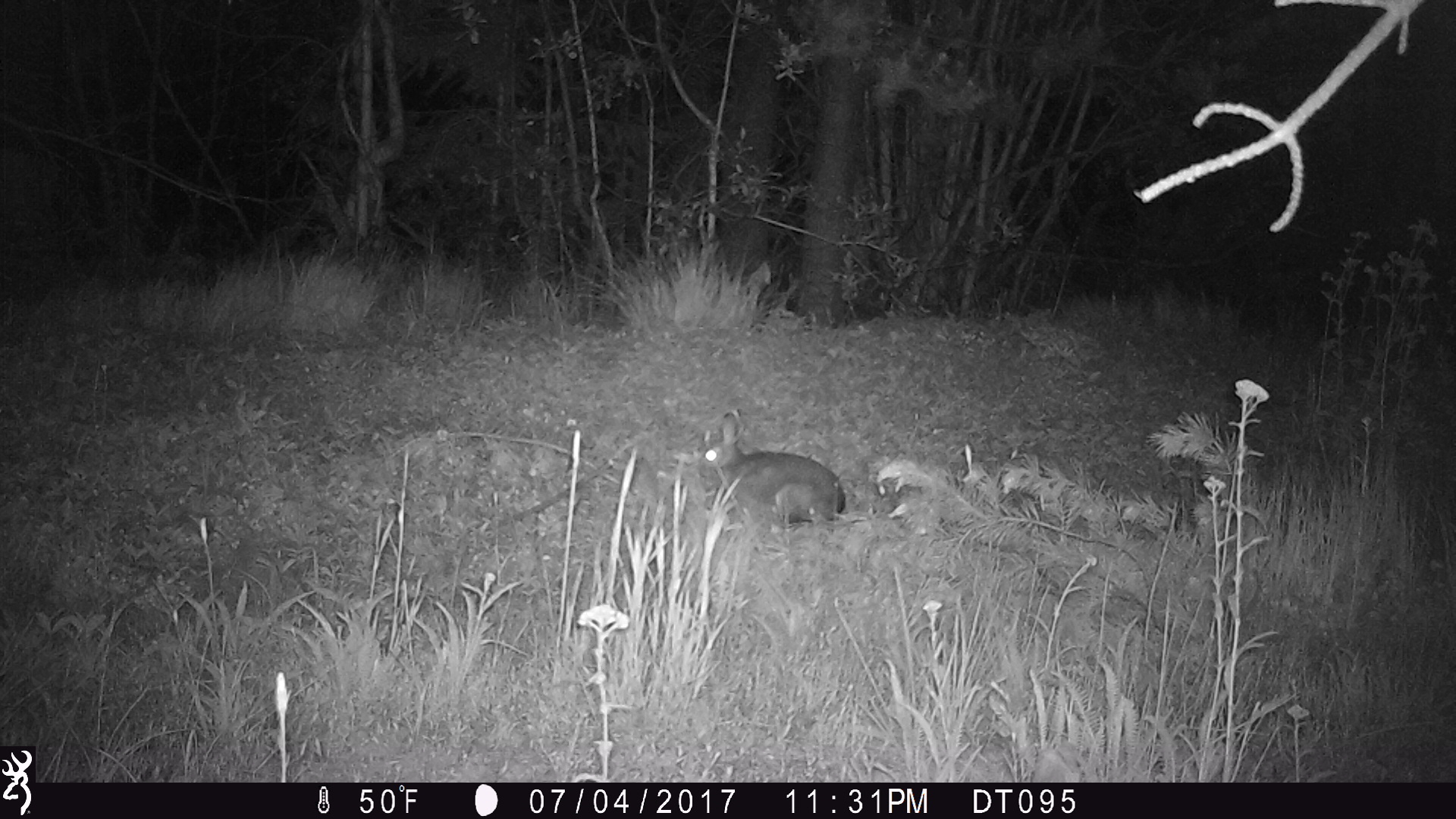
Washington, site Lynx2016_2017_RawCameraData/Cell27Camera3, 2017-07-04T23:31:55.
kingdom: Animalia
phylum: Chordata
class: Mammalia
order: Lagomorpha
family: Leporidae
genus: Lepus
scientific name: Lepus americanus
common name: snowshoe hare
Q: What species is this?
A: Lepus americanus (snowshoe hare).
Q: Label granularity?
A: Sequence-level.